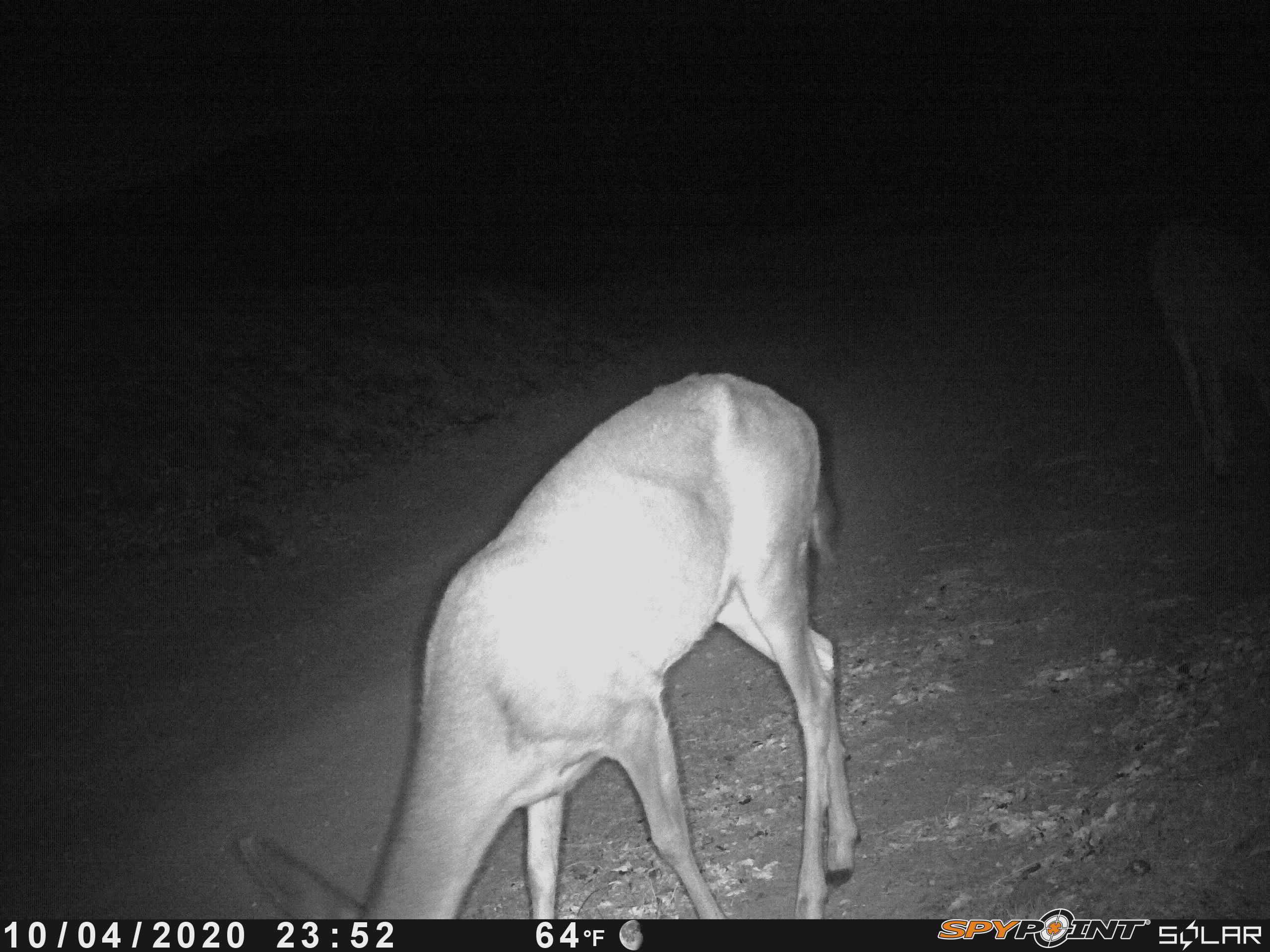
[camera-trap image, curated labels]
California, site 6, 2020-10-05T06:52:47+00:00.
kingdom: Animalia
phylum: Chordata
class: Mammalia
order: Artiodactyla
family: Cervidae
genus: Odocoileus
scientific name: Odocoileus hemionus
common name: mule deer